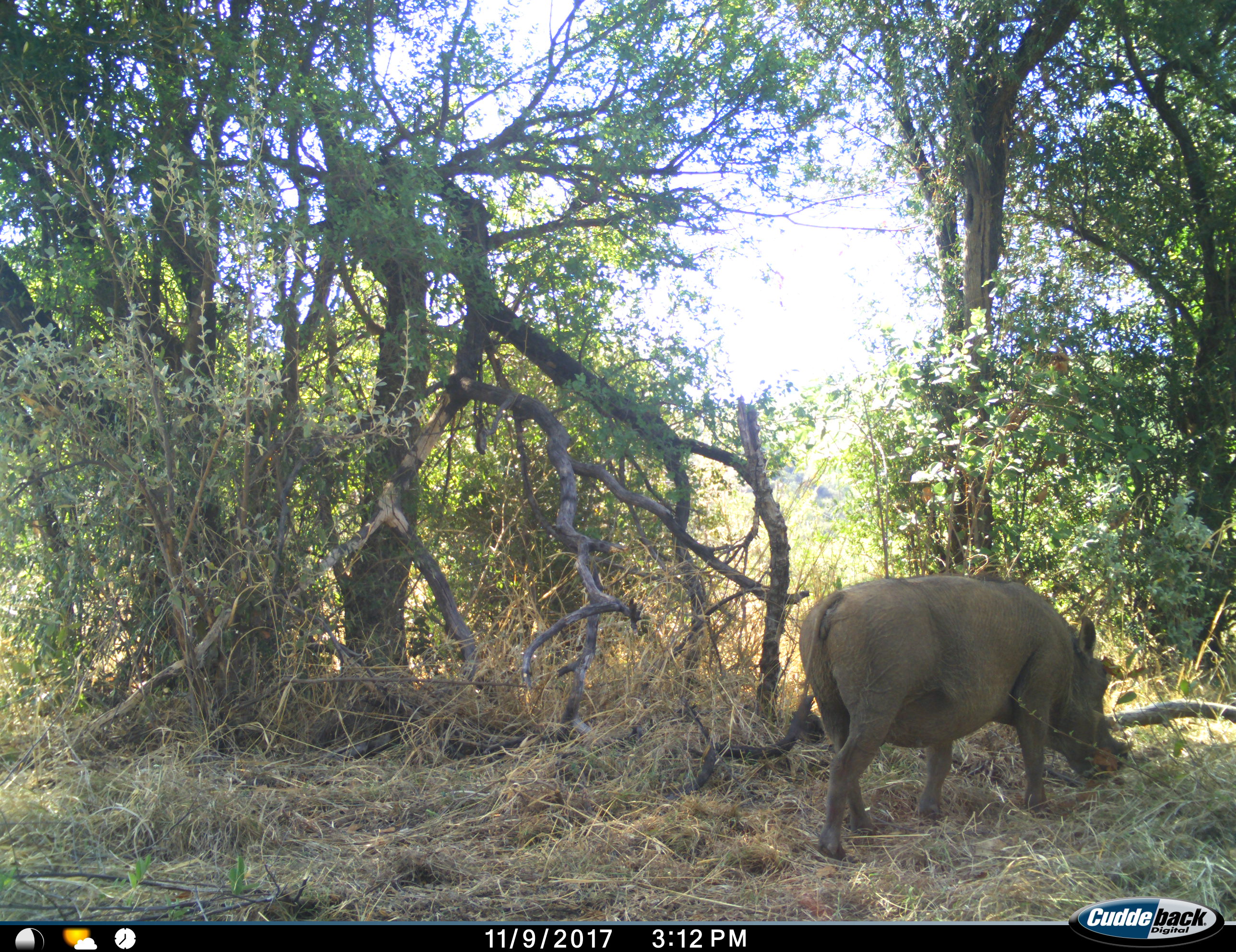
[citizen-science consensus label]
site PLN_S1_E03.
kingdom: Animalia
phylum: Chordata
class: Mammalia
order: Artiodactyla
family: Suidae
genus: Phacochoerus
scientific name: Phacochoerus africanus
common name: warthog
Warthog (Phacochoerus africanus), count 1. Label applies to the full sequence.